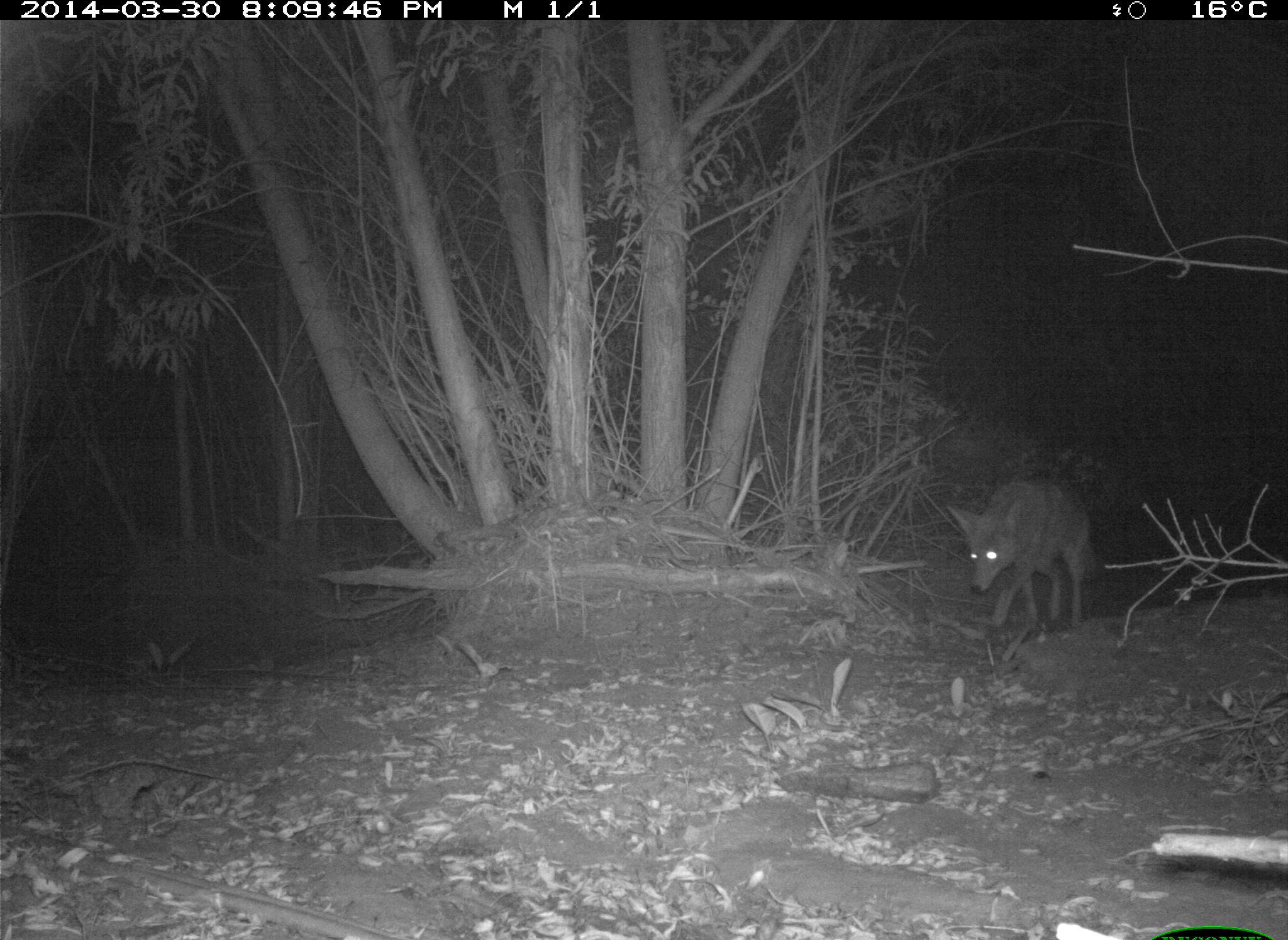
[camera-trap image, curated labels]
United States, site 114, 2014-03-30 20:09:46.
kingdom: Animalia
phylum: Chordata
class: Mammalia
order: Carnivora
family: Canidae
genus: Canis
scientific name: Canis latrans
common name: coyote